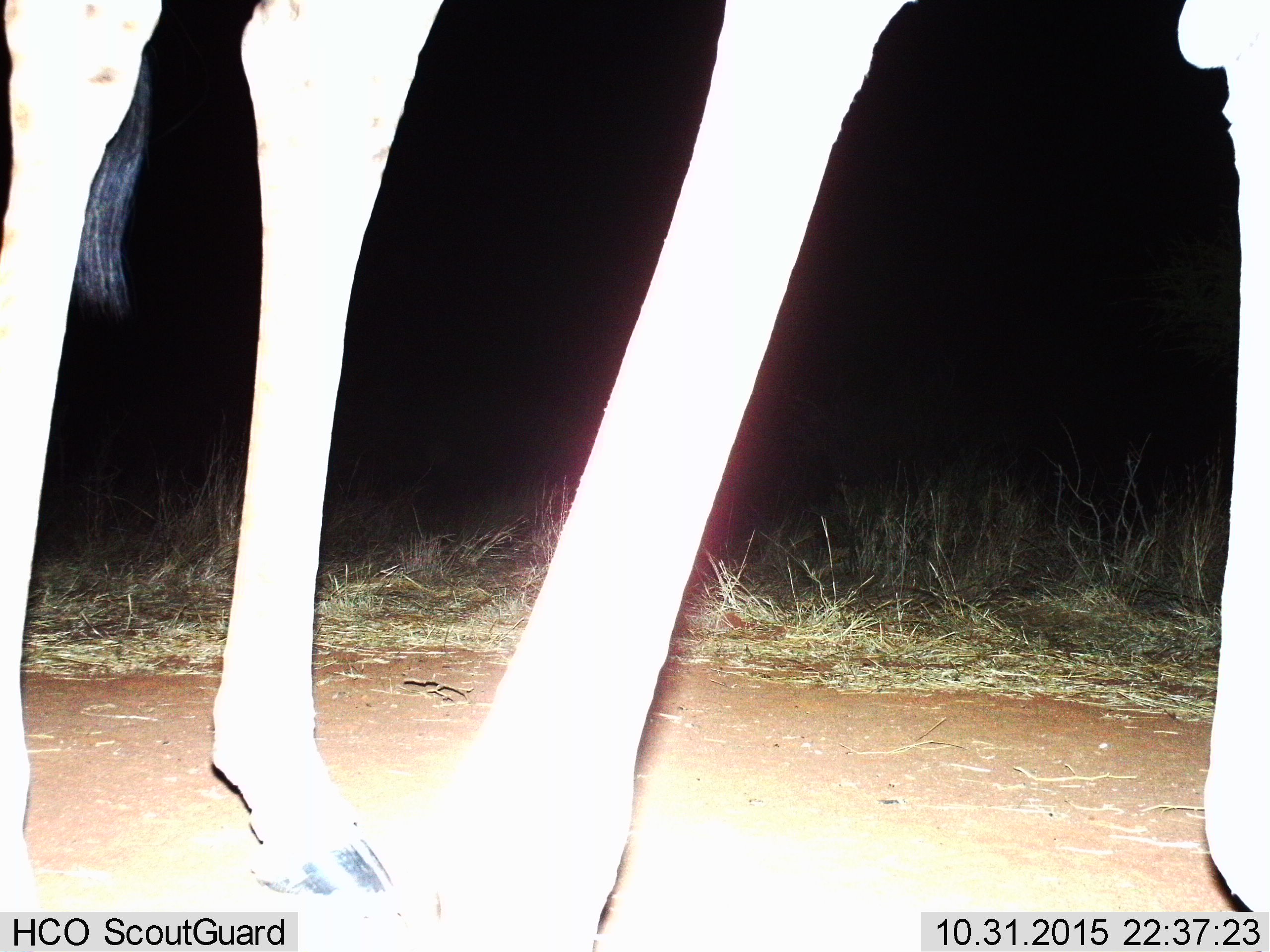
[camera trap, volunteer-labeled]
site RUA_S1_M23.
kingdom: Animalia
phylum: Chordata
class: Mammalia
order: Artiodactyla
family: Giraffidae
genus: Giraffa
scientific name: Giraffa camelopardalis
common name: giraffe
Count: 1.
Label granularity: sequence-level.